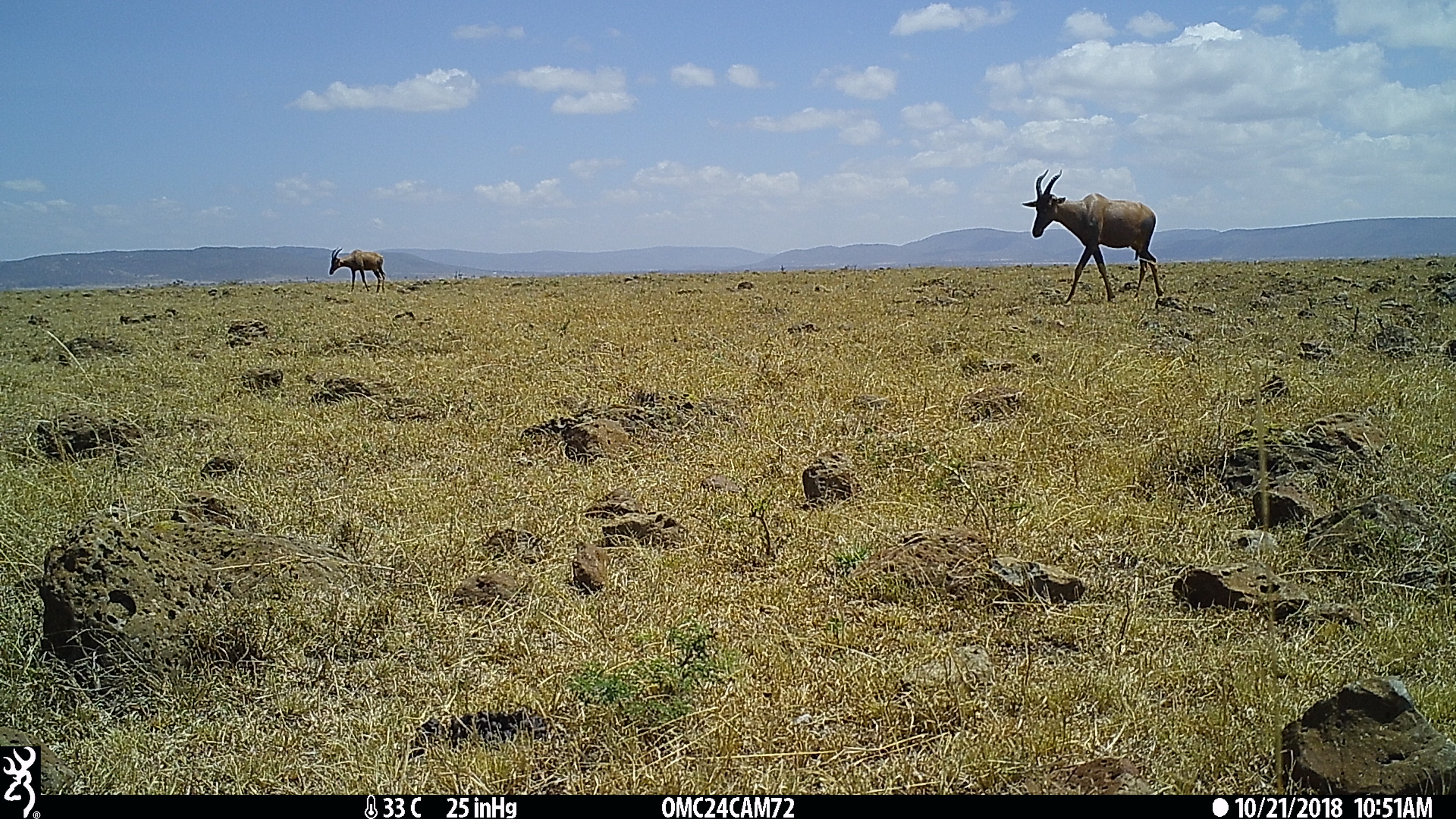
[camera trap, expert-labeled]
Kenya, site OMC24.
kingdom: Animalia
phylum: Chordata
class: Mammalia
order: Artiodactyla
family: Bovidae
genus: Damaliscus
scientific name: Damaliscus lunatus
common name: topi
Topi (Damaliscus lunatus).